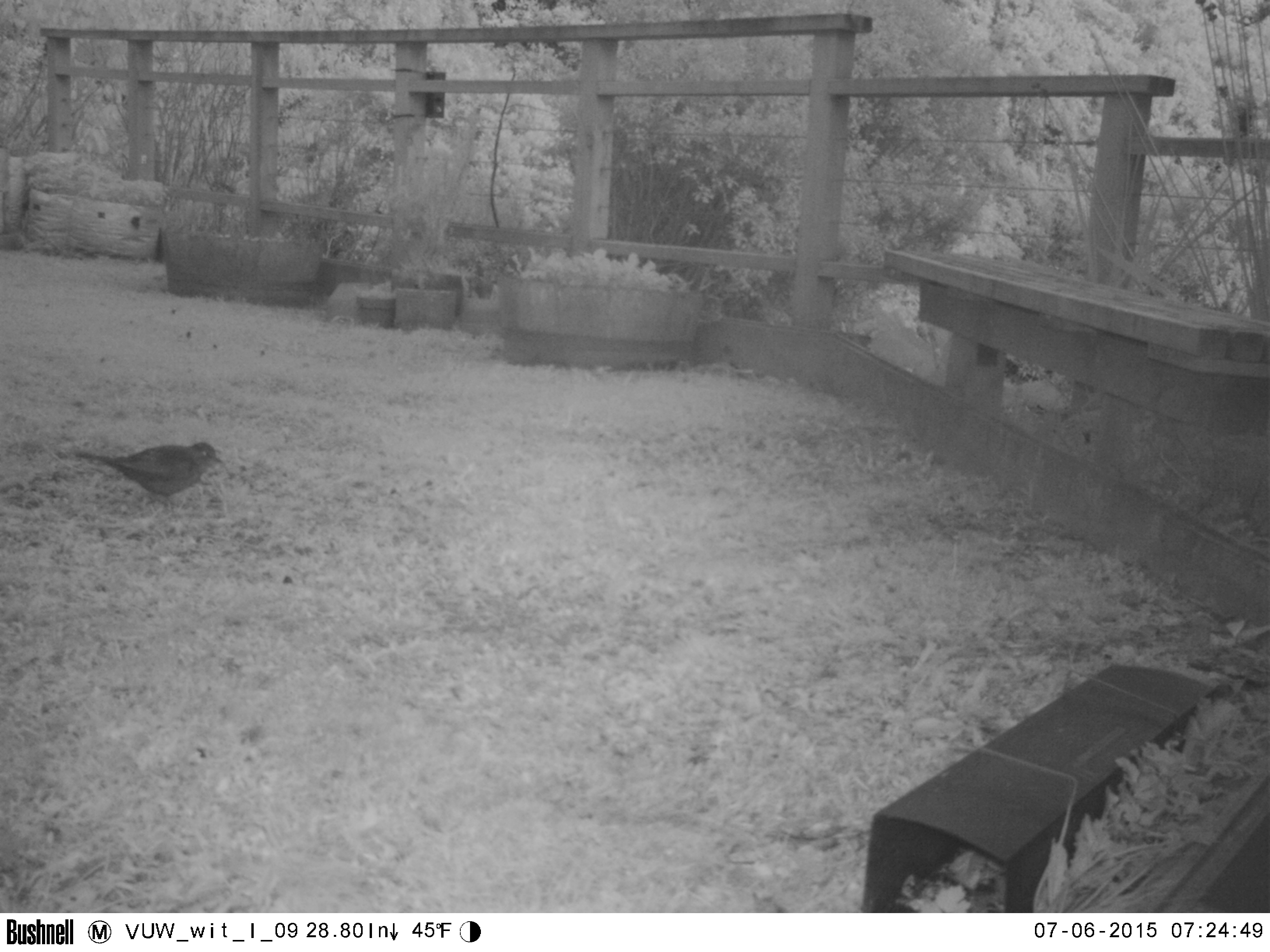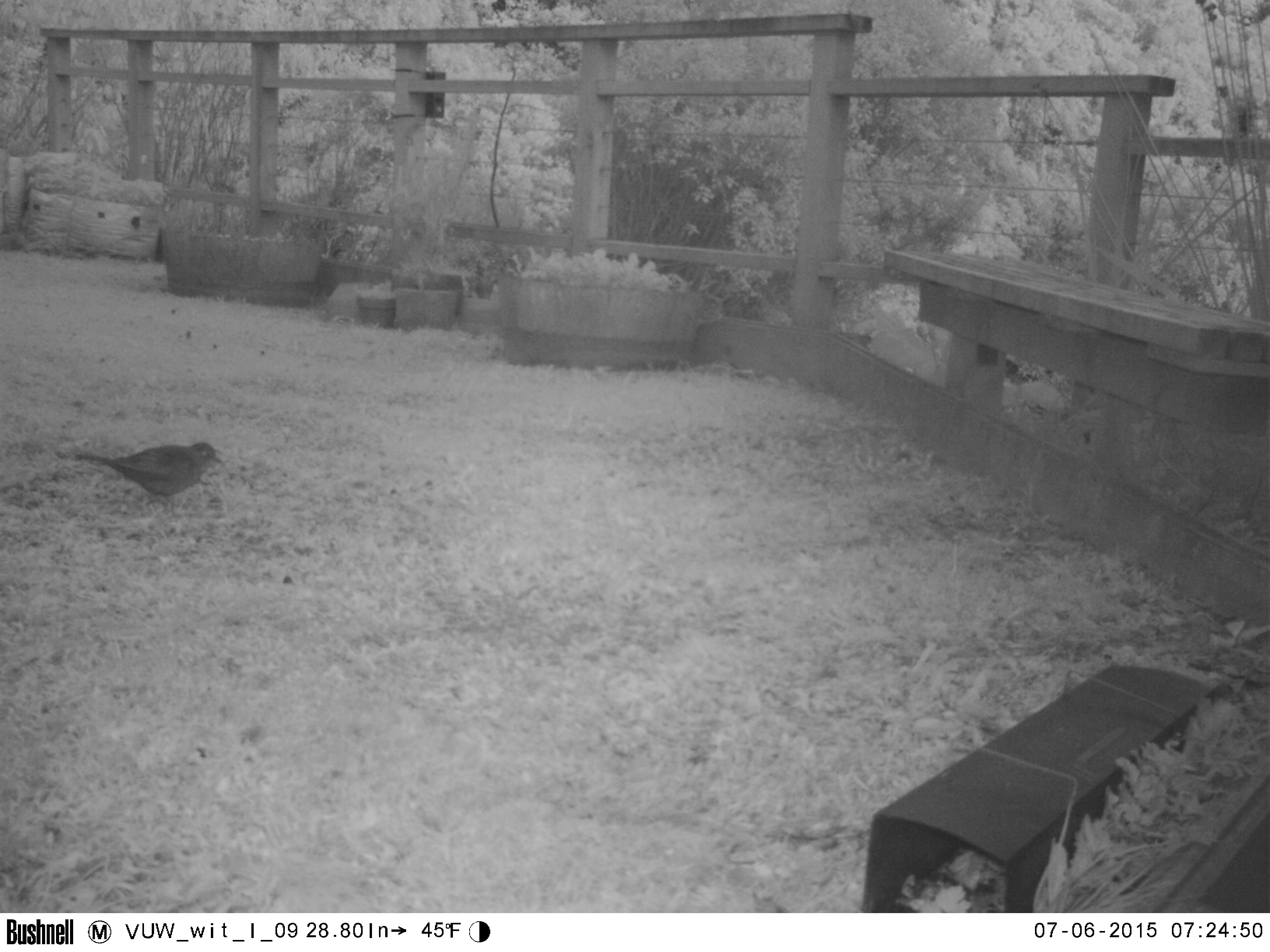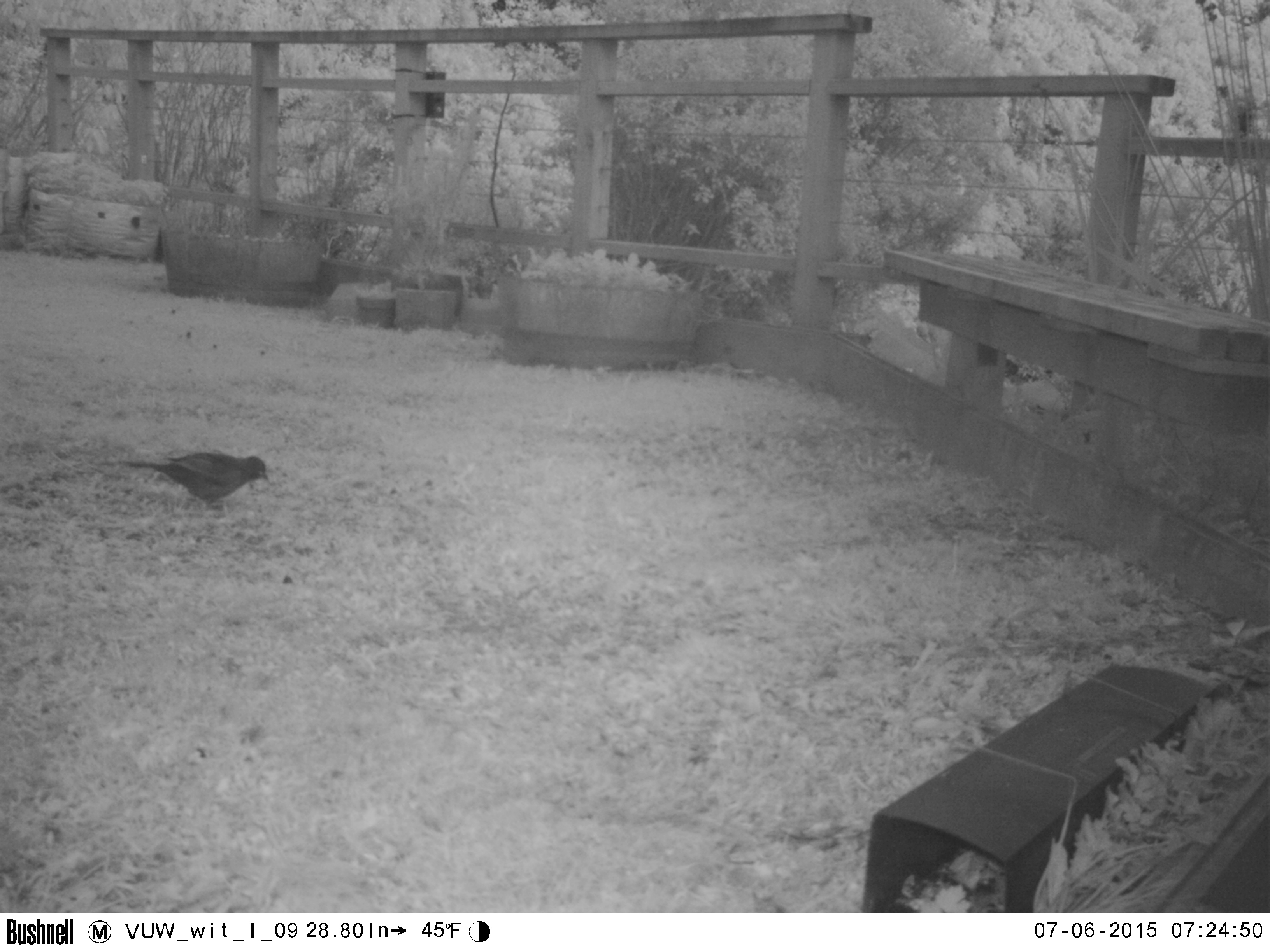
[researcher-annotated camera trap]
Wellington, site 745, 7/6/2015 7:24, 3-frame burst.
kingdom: Animalia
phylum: Chordata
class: Aves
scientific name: Aves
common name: bird